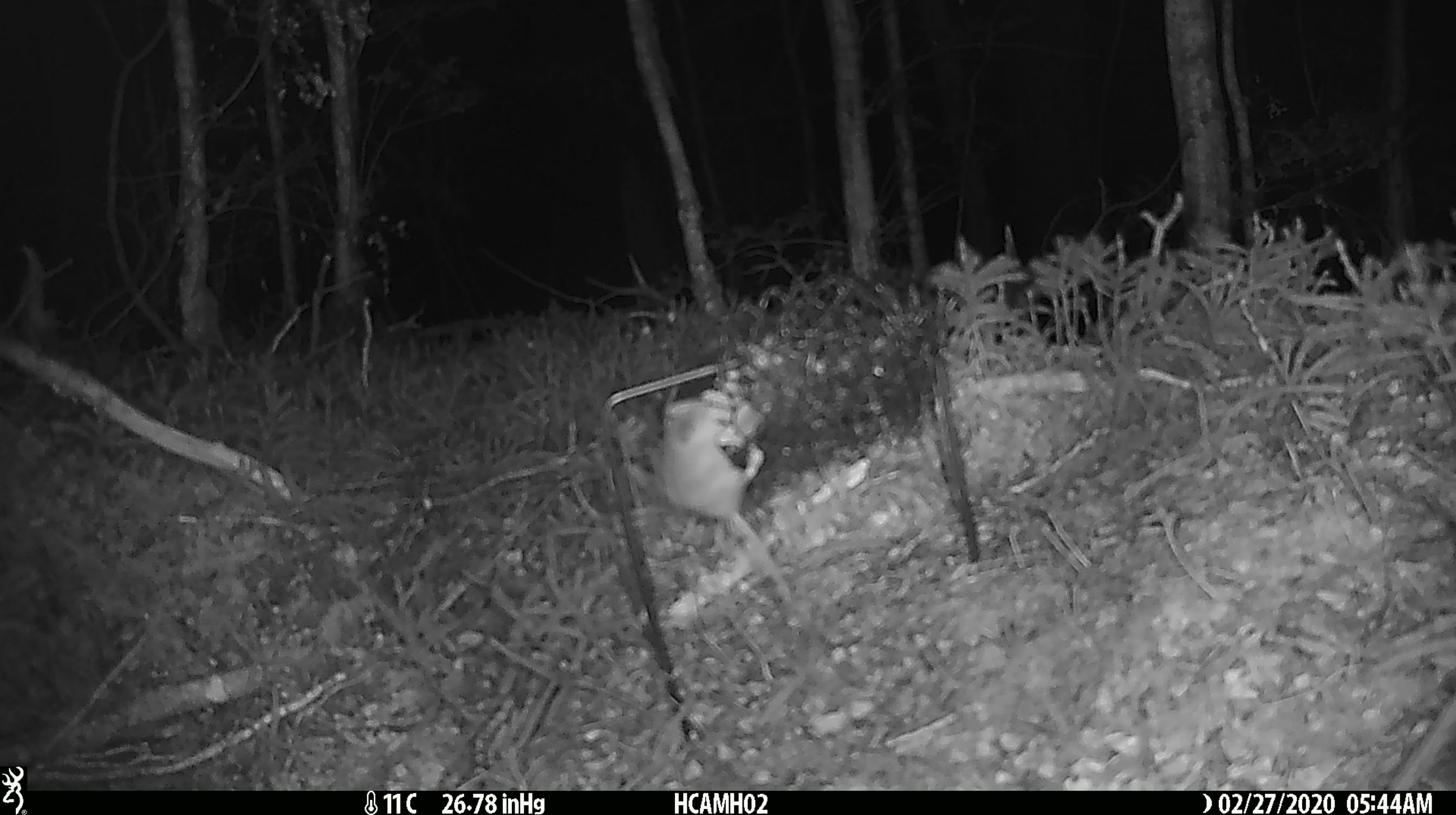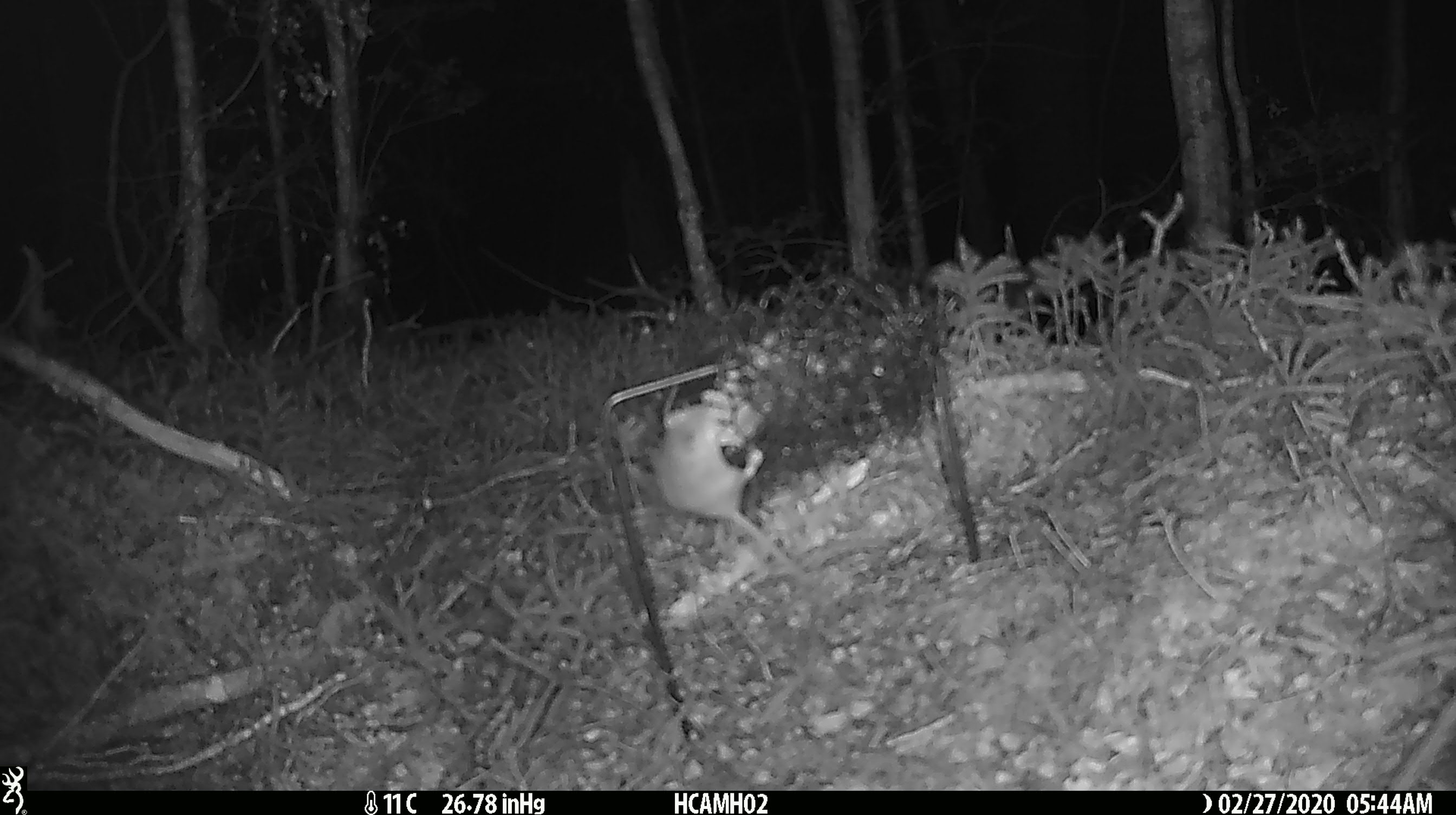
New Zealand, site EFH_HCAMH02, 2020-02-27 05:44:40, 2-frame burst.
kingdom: Animalia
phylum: Chordata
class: Mammalia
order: Rodentia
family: Muridae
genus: Mus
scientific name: Mus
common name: mouse